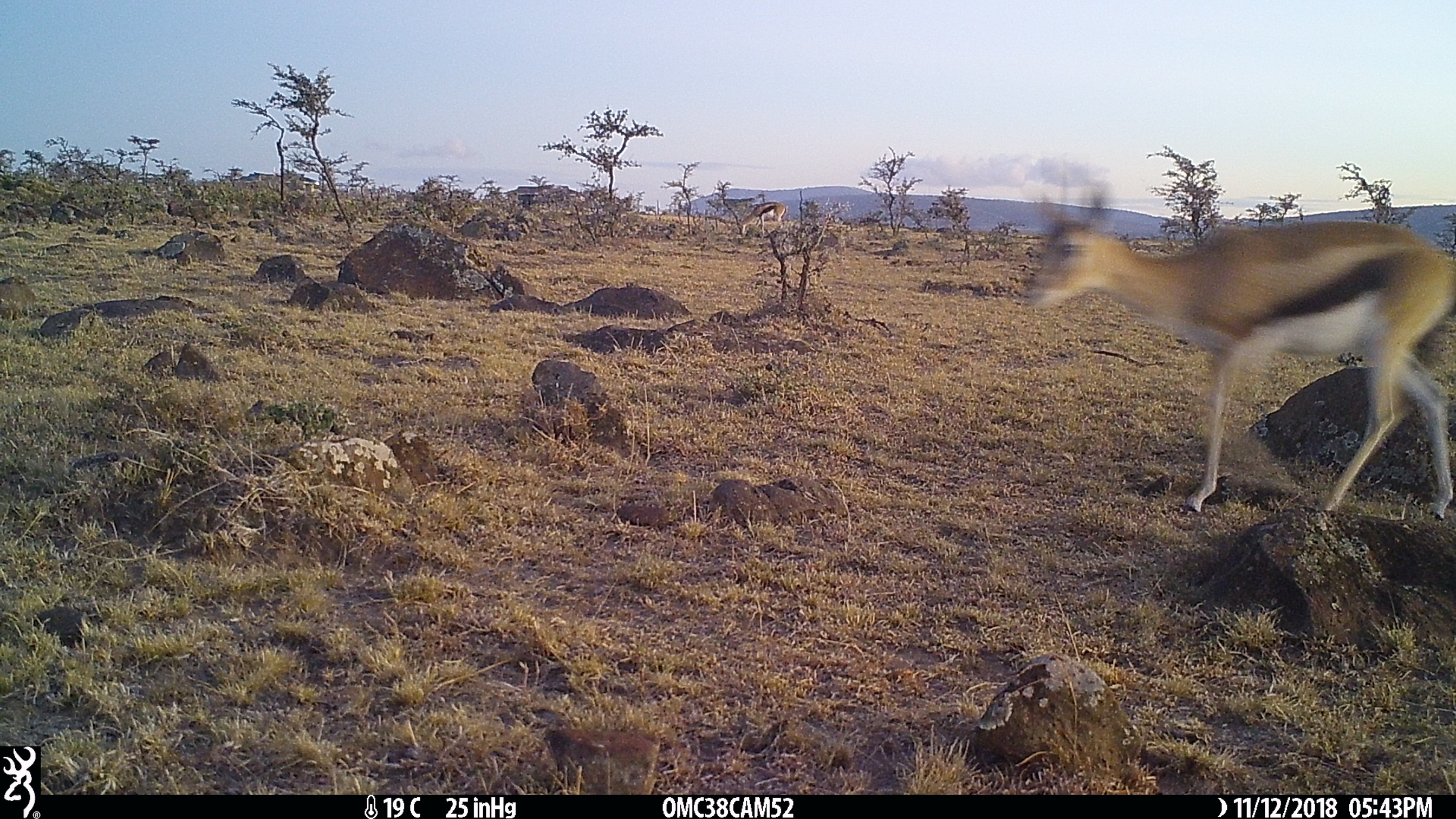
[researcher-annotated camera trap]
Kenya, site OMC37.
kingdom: Animalia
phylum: Chordata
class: Mammalia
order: Artiodactyla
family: Bovidae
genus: Eudorcas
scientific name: Eudorcas thomsonii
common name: thomon's gazelle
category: gazelle thomsons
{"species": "gazelle thomsons (thomon's gazelle) (Eudorcas thomsonii)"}